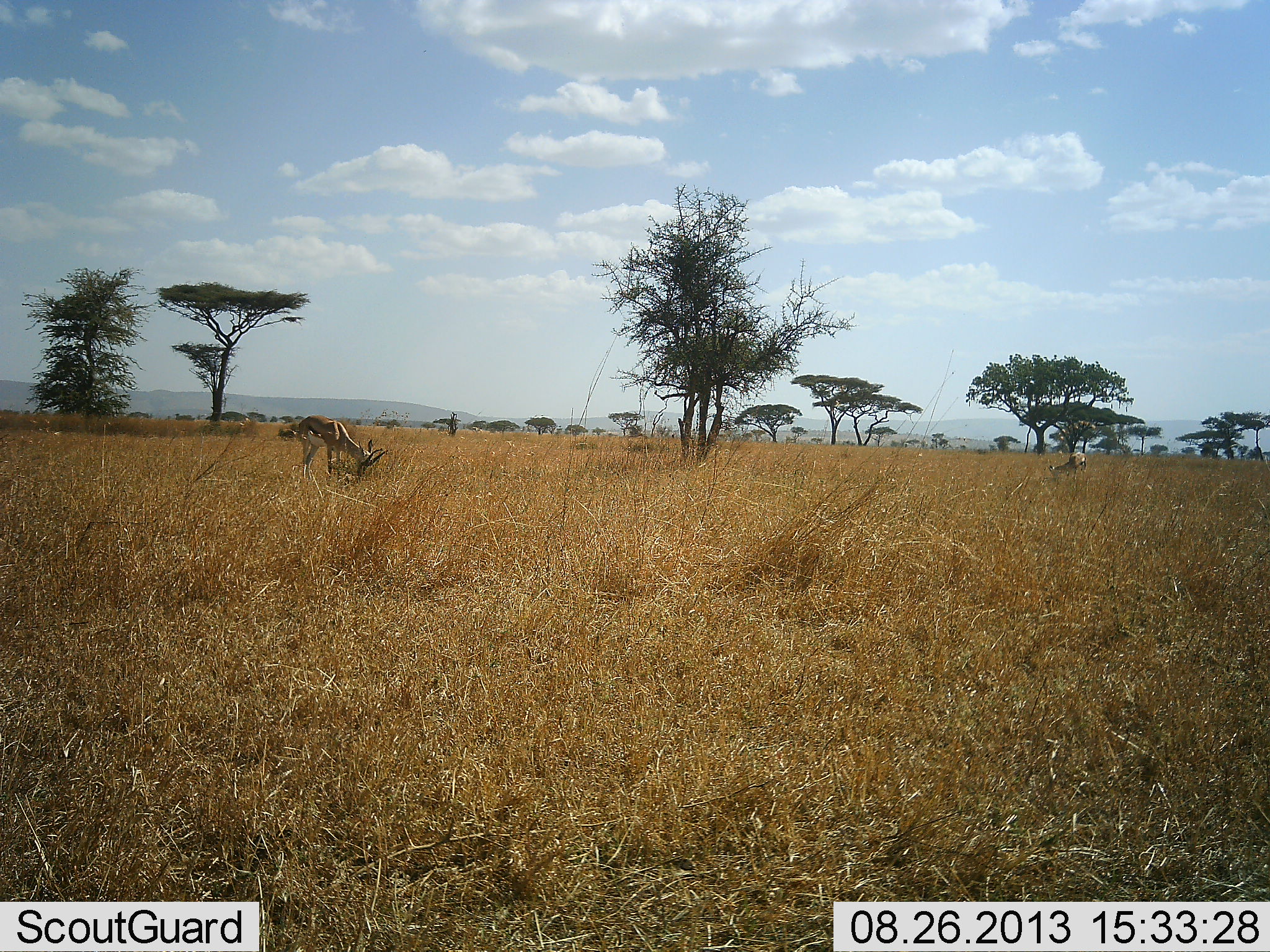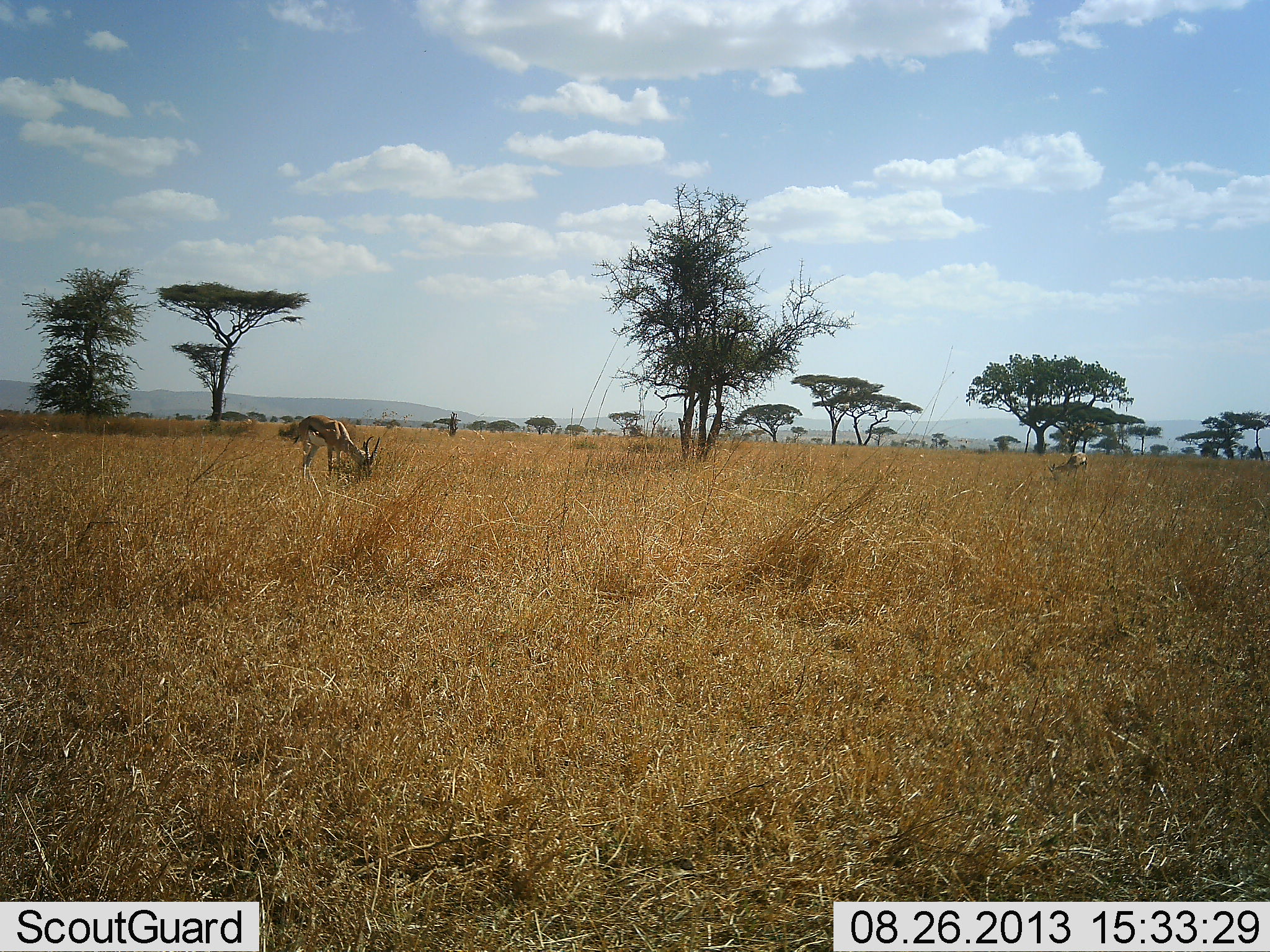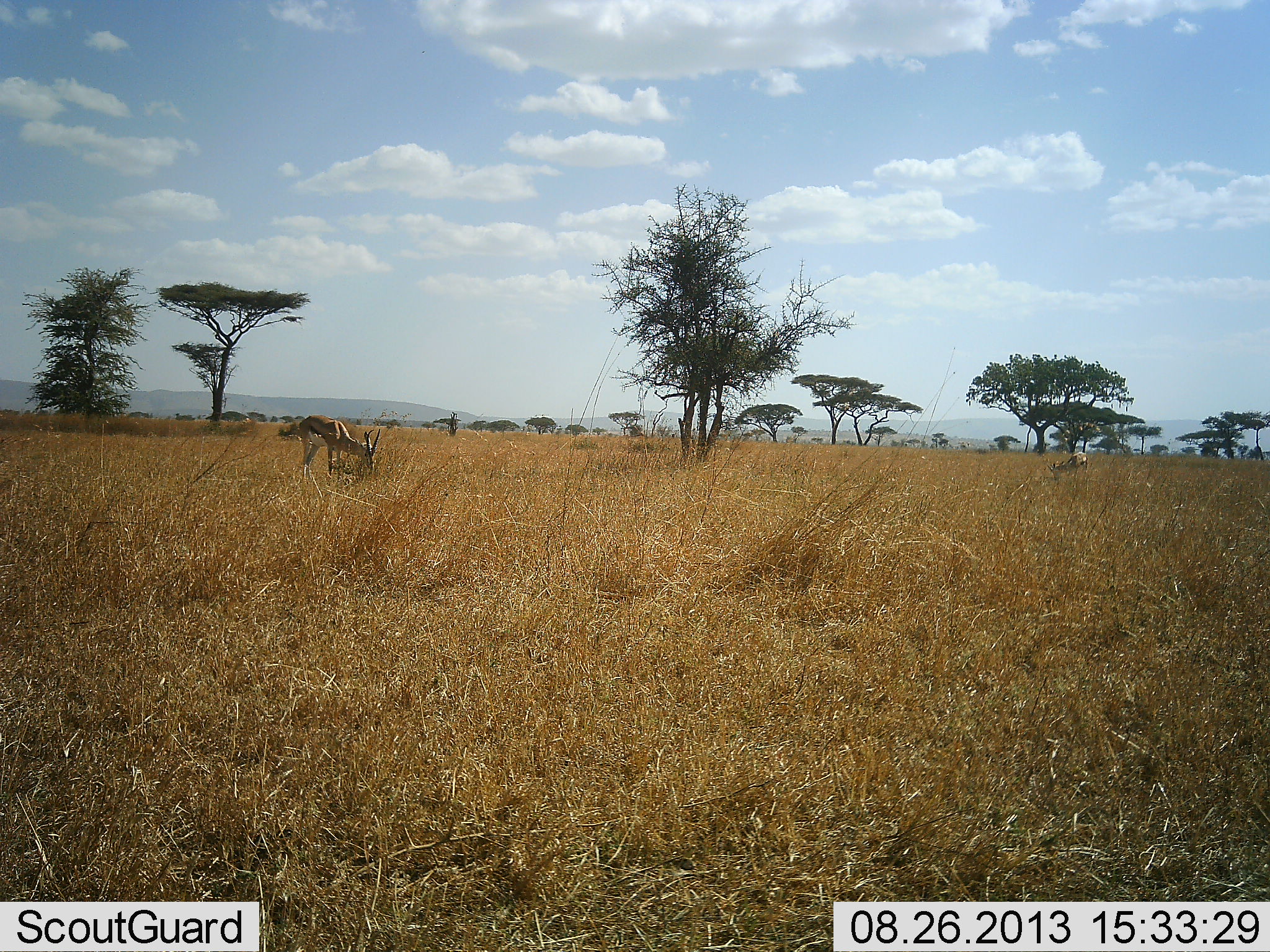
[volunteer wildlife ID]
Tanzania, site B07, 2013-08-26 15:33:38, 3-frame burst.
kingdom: Animalia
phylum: Chordata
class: Mammalia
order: Artiodactyla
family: Bovidae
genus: Eudorcas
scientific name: Eudorcas thomsonii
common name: thomson's gazelle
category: gazellethomsons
Gazellethomsons (thomson's gazelle) (Eudorcas thomsonii), count 2. Behavior (volunteer vote fractions): standing 0%, resting 0%, moving 0%, interacting 0%. Young present (vote fraction): 0%. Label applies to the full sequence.